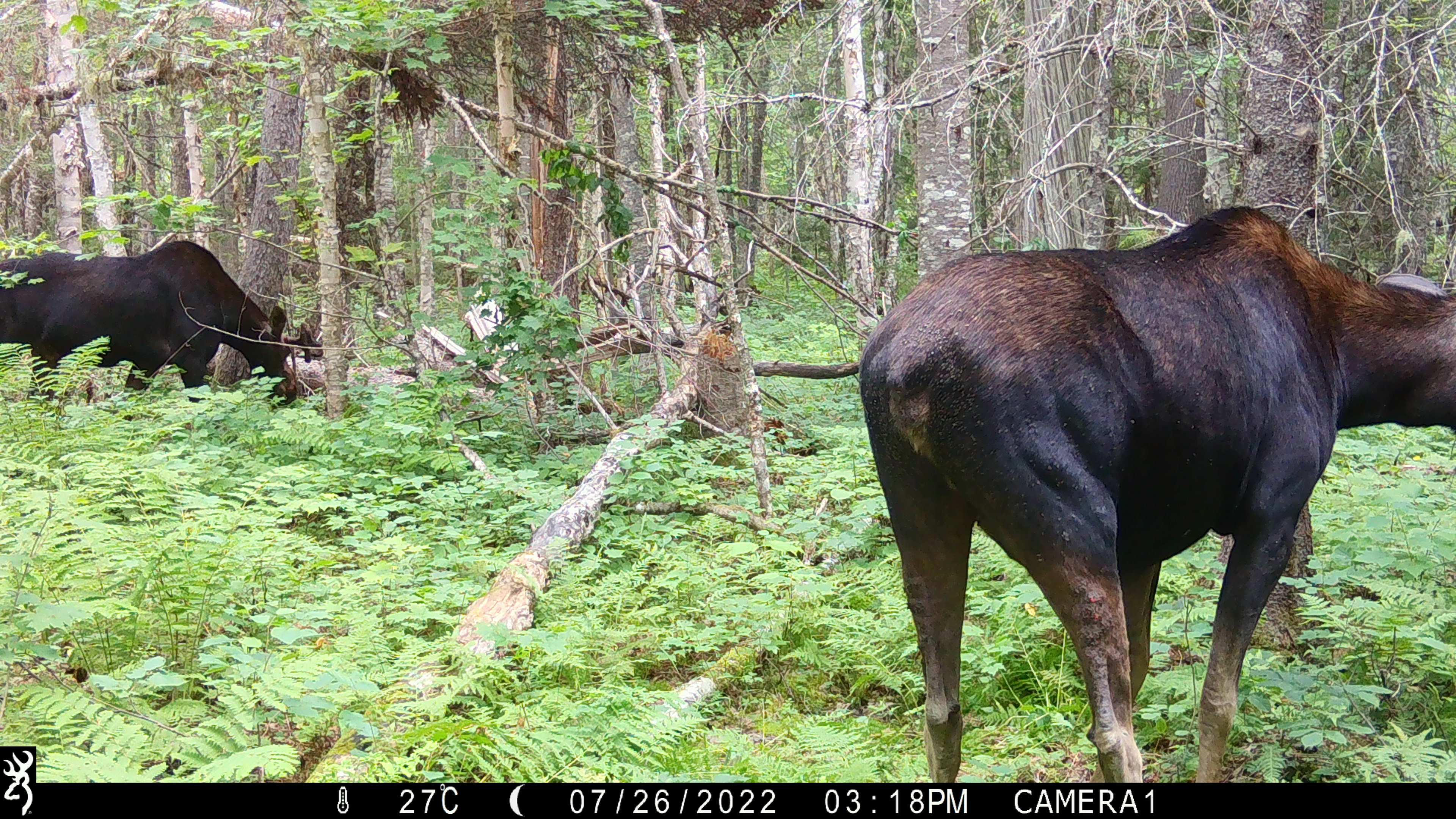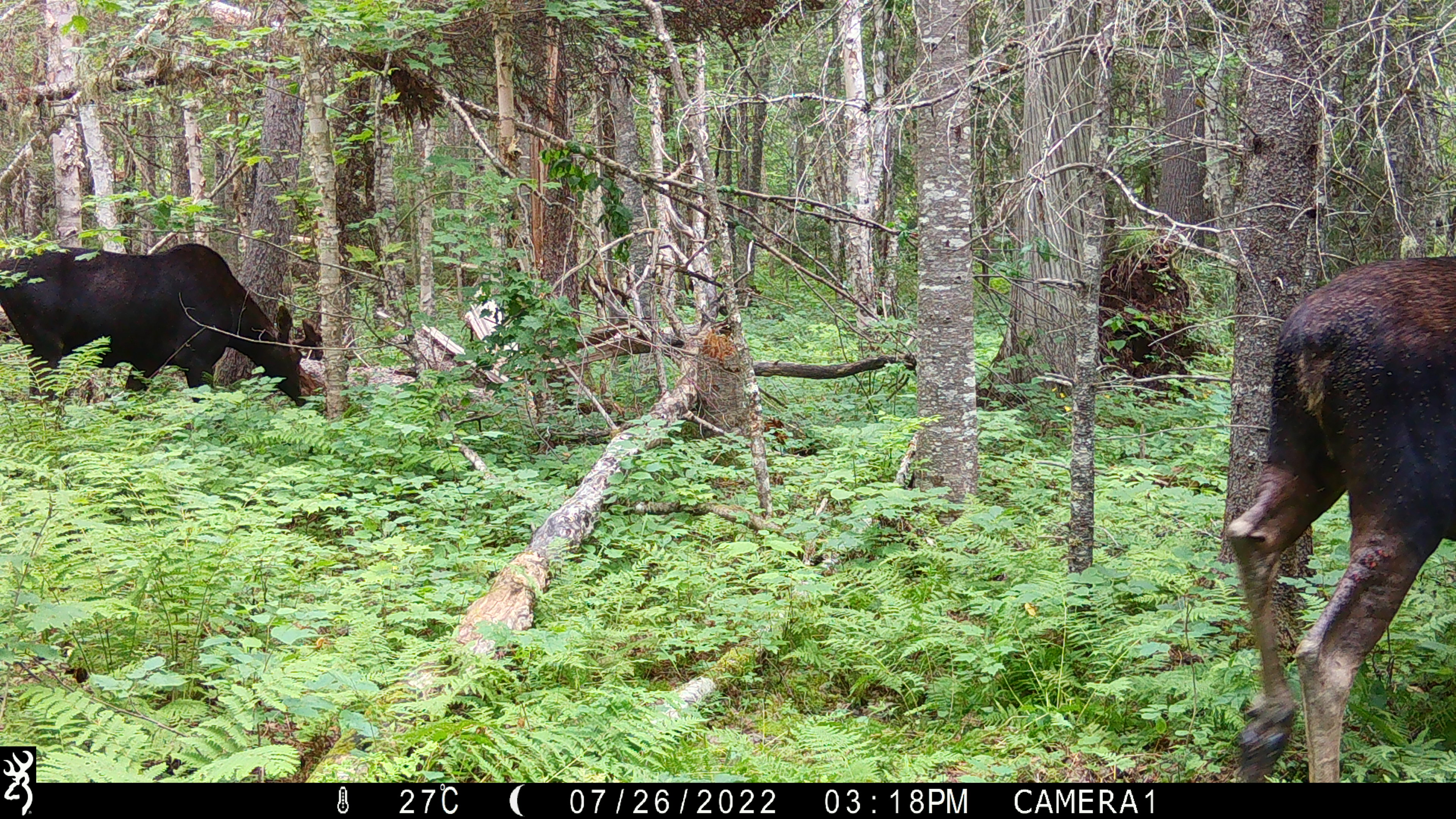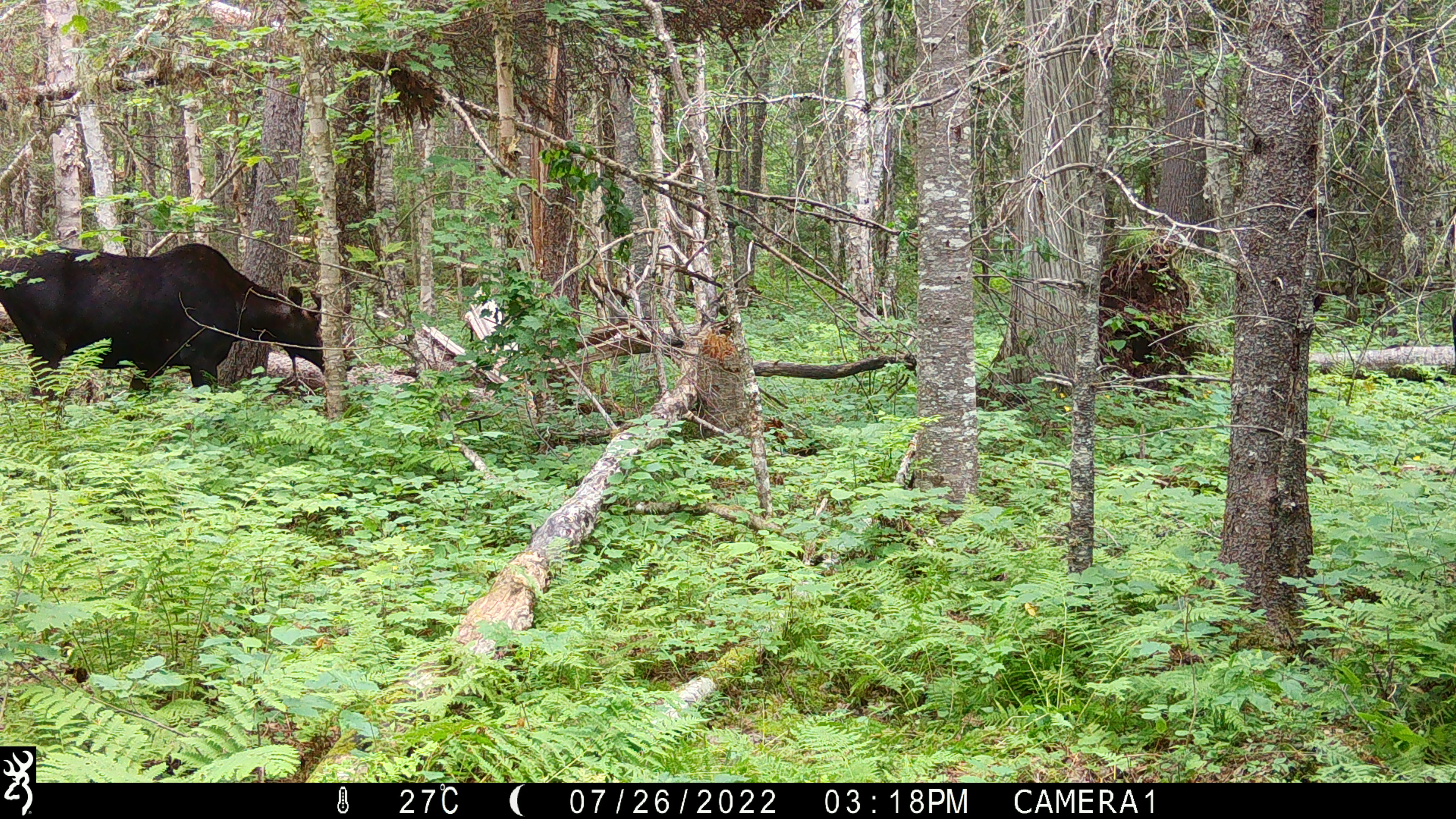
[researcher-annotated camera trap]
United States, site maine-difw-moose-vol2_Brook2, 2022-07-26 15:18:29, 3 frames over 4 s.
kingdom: Animalia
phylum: Chordata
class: Mammalia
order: Artiodactyla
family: Cervidae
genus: Alces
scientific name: Alces alces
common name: moose